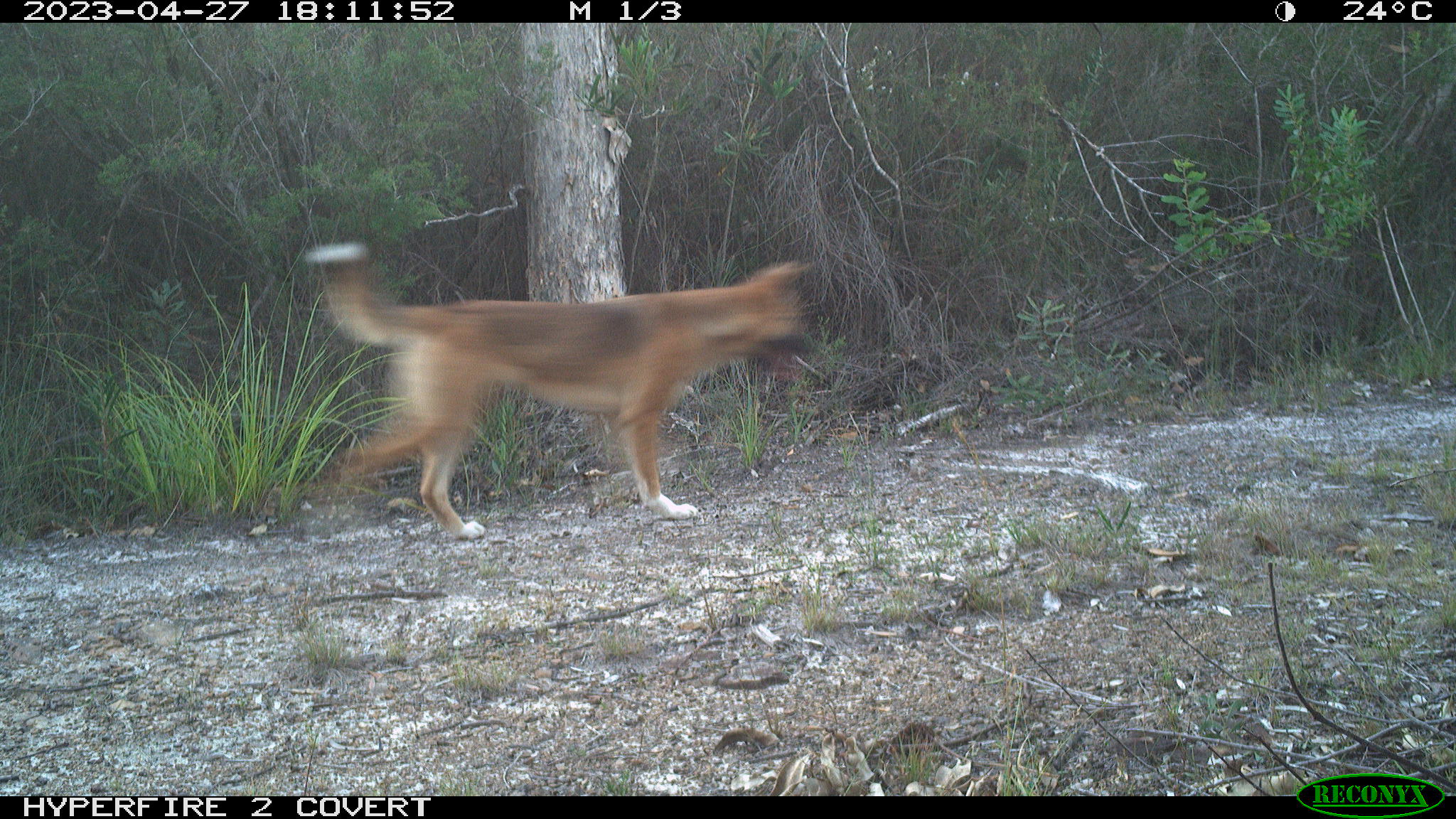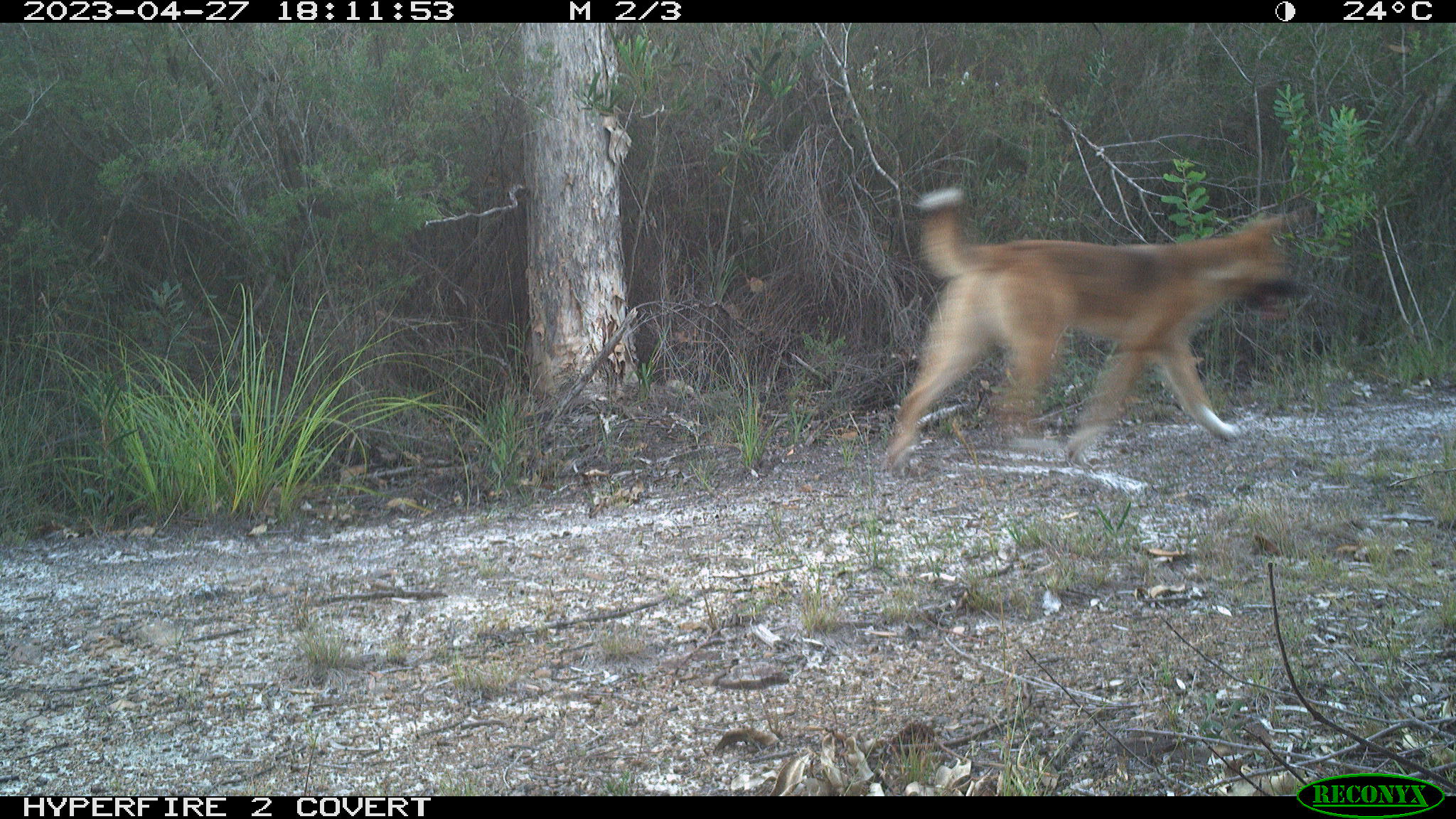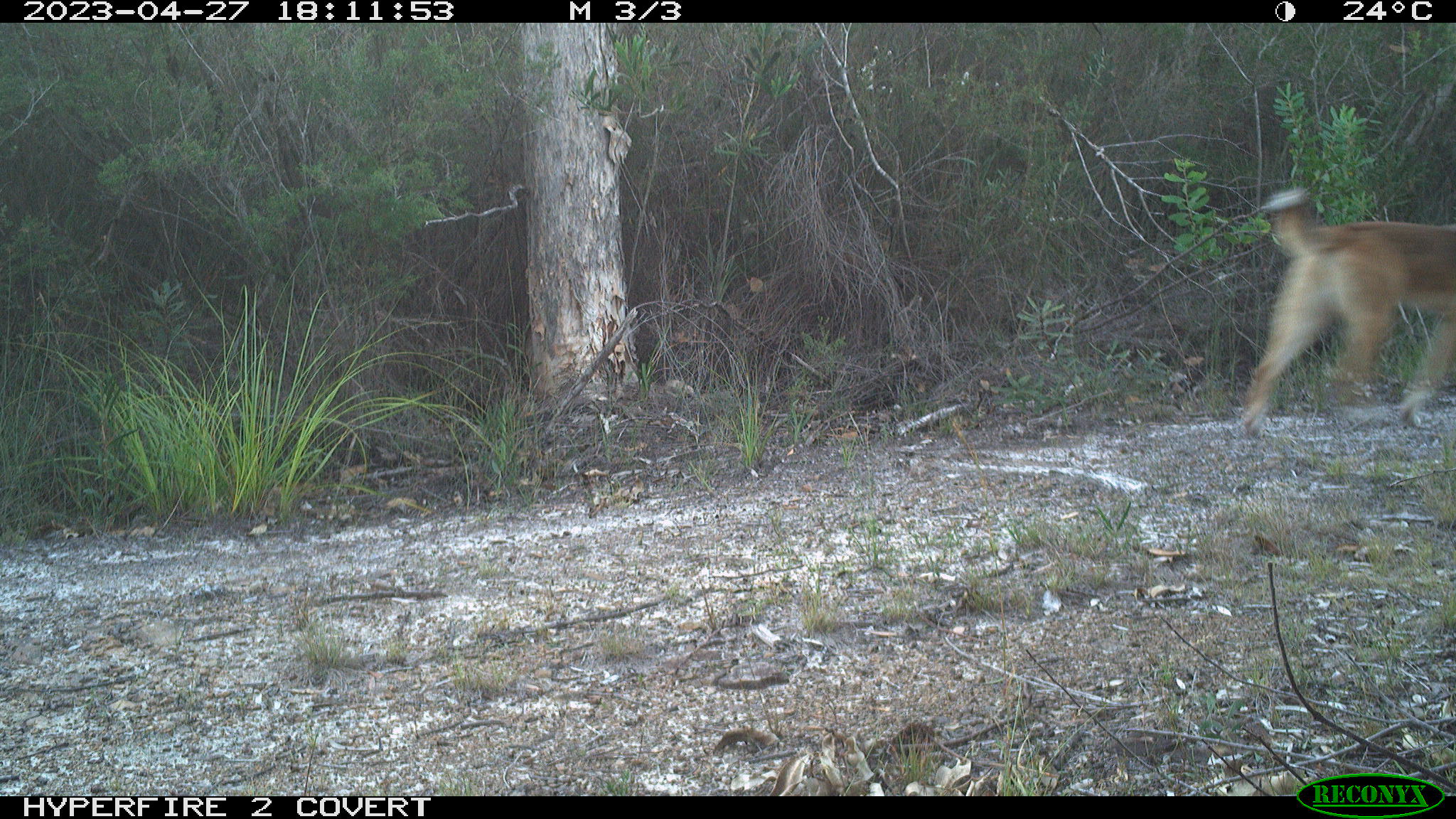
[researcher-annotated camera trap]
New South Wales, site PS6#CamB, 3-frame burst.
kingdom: Animalia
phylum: Chordata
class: Mammalia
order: Carnivora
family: Canidae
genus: Canis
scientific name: Canis familiaris dingo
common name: dingo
Dingo (Canis familiaris dingo).